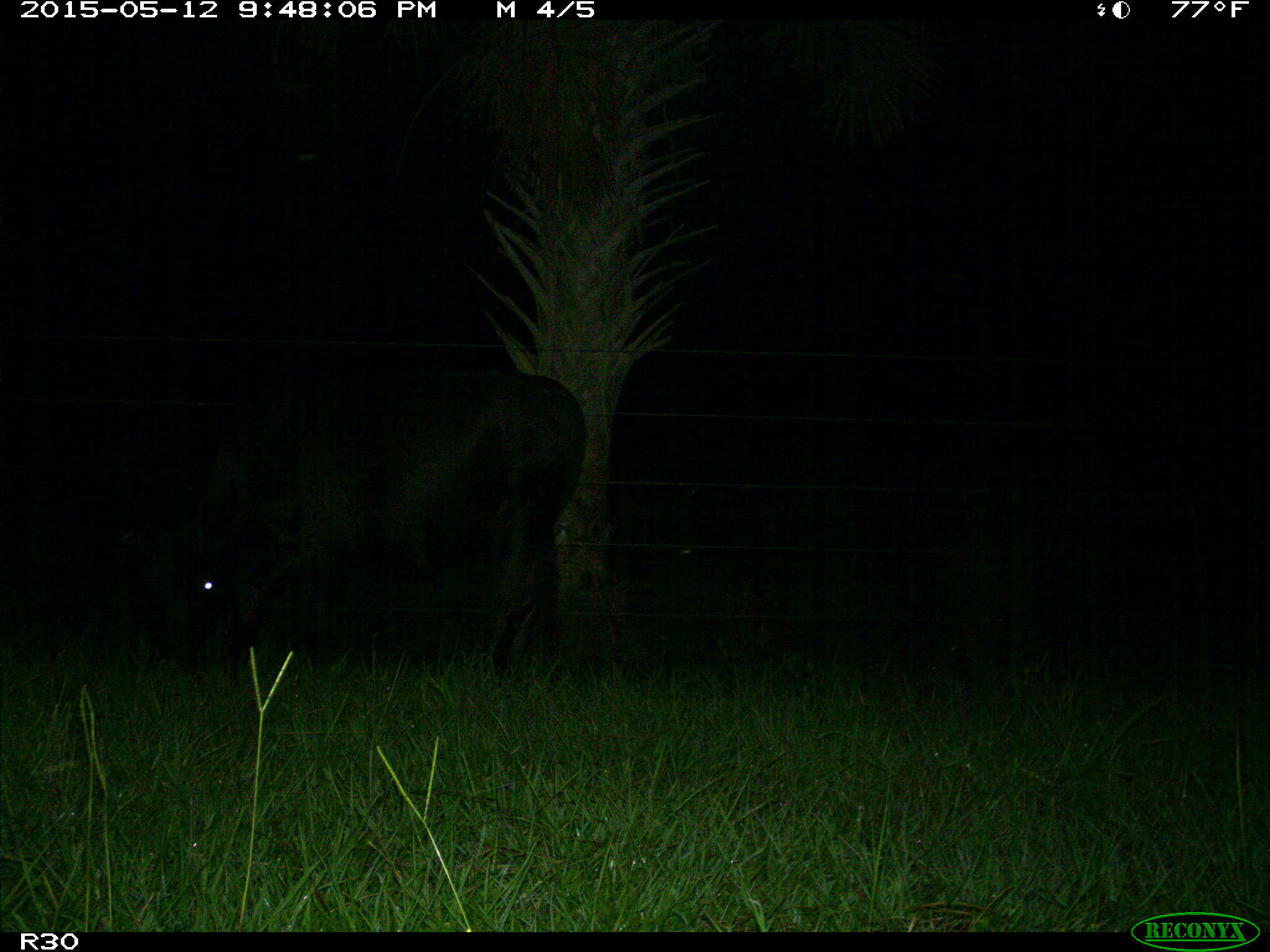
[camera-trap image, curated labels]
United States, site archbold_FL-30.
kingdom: Animalia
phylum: Chordata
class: Mammalia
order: Artiodactyla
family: Bovidae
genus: Bos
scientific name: Bos taurus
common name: domestic cow